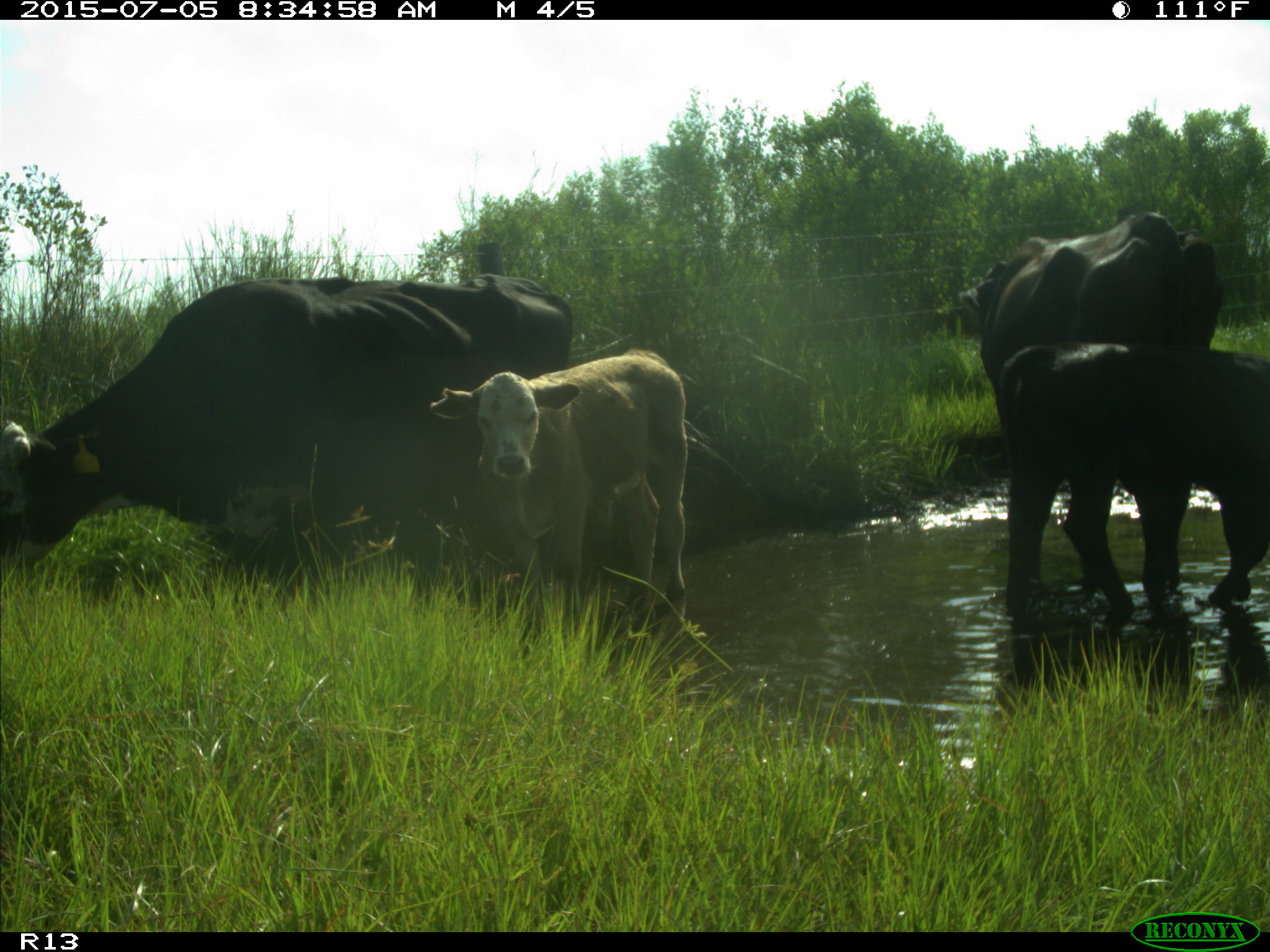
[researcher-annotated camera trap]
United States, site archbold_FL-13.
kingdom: Animalia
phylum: Chordata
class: Mammalia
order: Artiodactyla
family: Bovidae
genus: Bos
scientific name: Bos taurus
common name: domestic cow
Bos taurus (domestic cow).